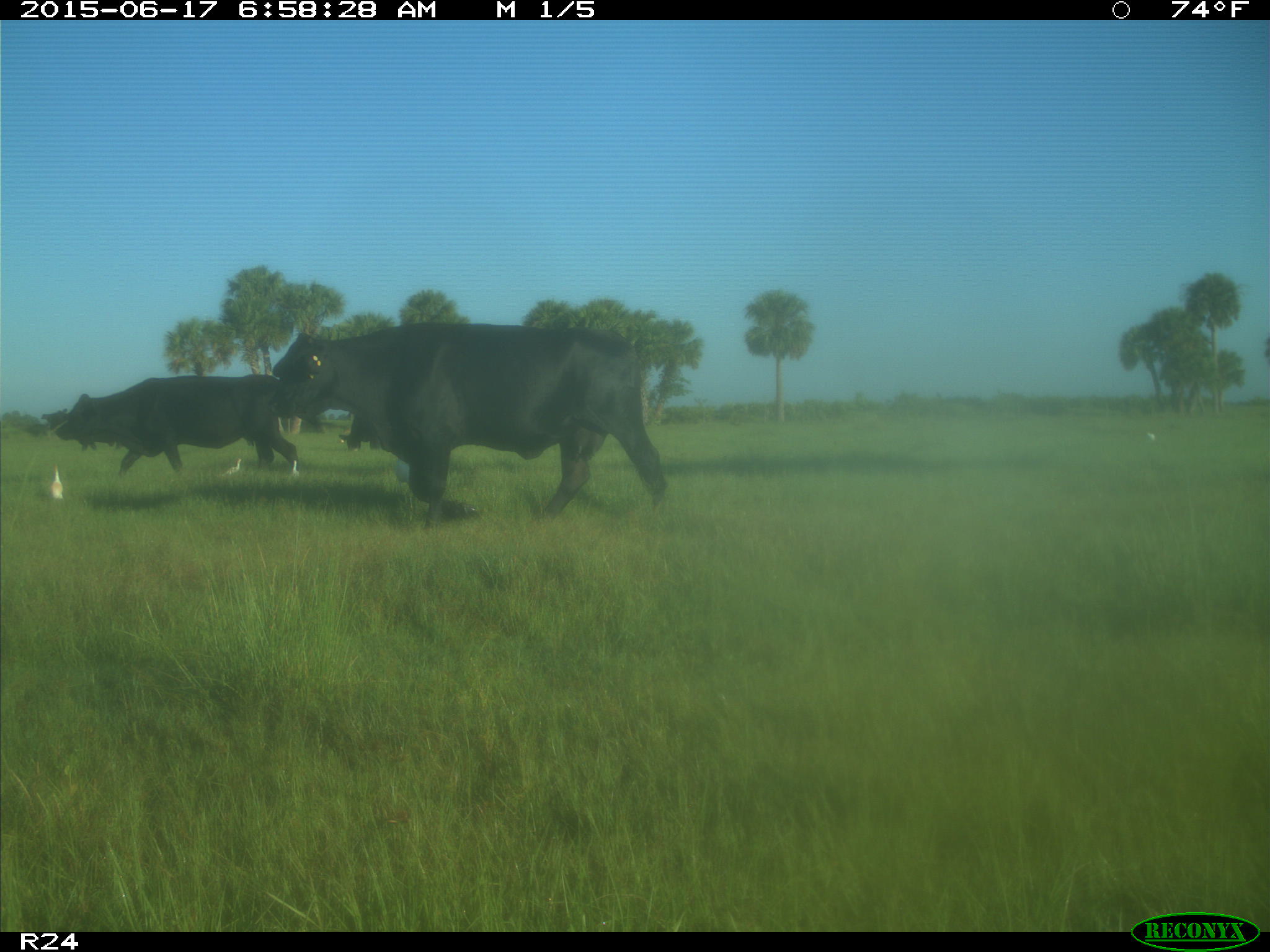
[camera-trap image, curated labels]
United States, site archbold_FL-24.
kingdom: Animalia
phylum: Chordata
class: Mammalia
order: Artiodactyla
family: Bovidae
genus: Bos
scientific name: Bos taurus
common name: domestic cow